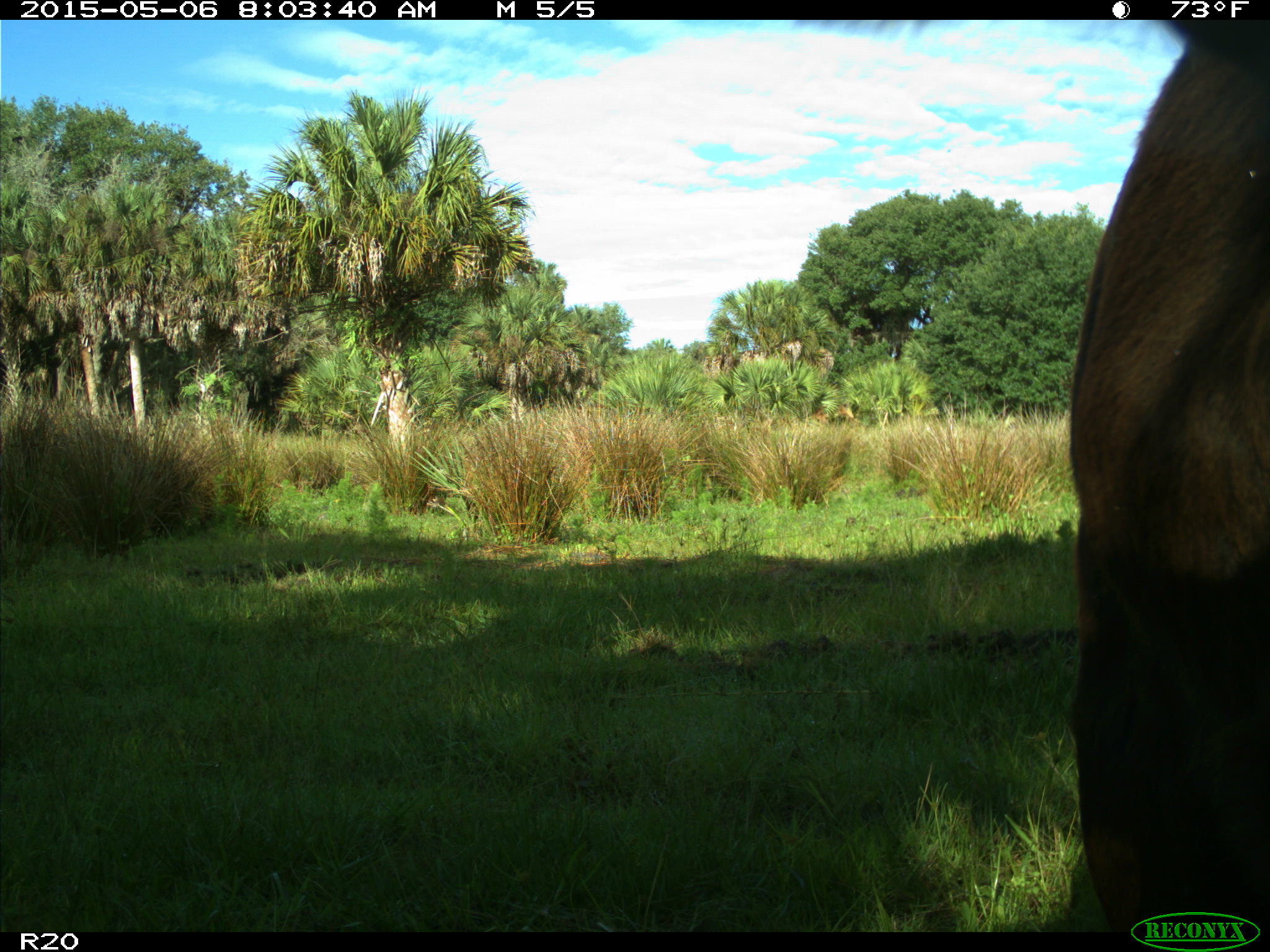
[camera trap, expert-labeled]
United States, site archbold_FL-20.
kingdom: Animalia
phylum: Chordata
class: Mammalia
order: Artiodactyla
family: Bovidae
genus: Bos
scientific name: Bos taurus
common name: domestic cow